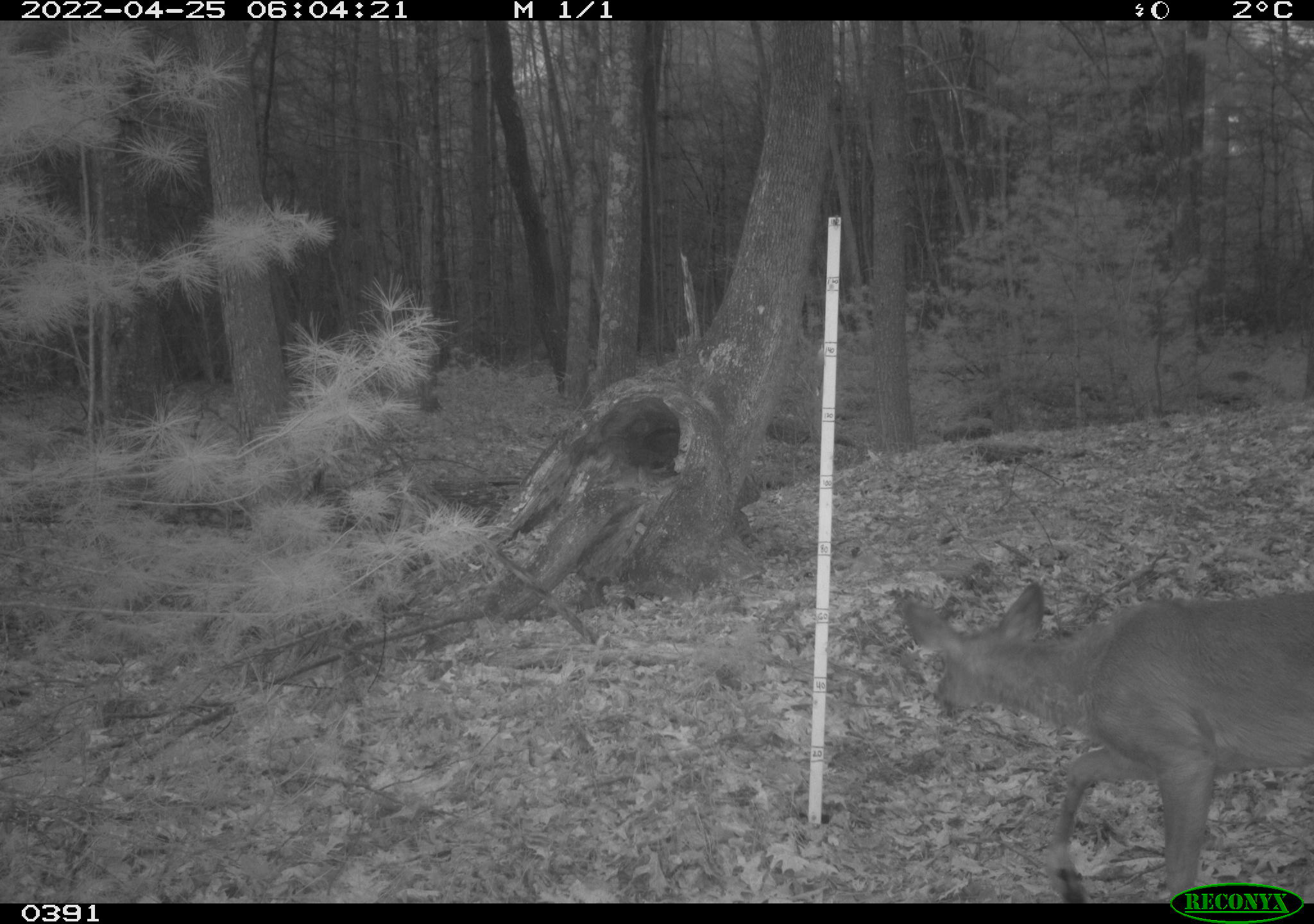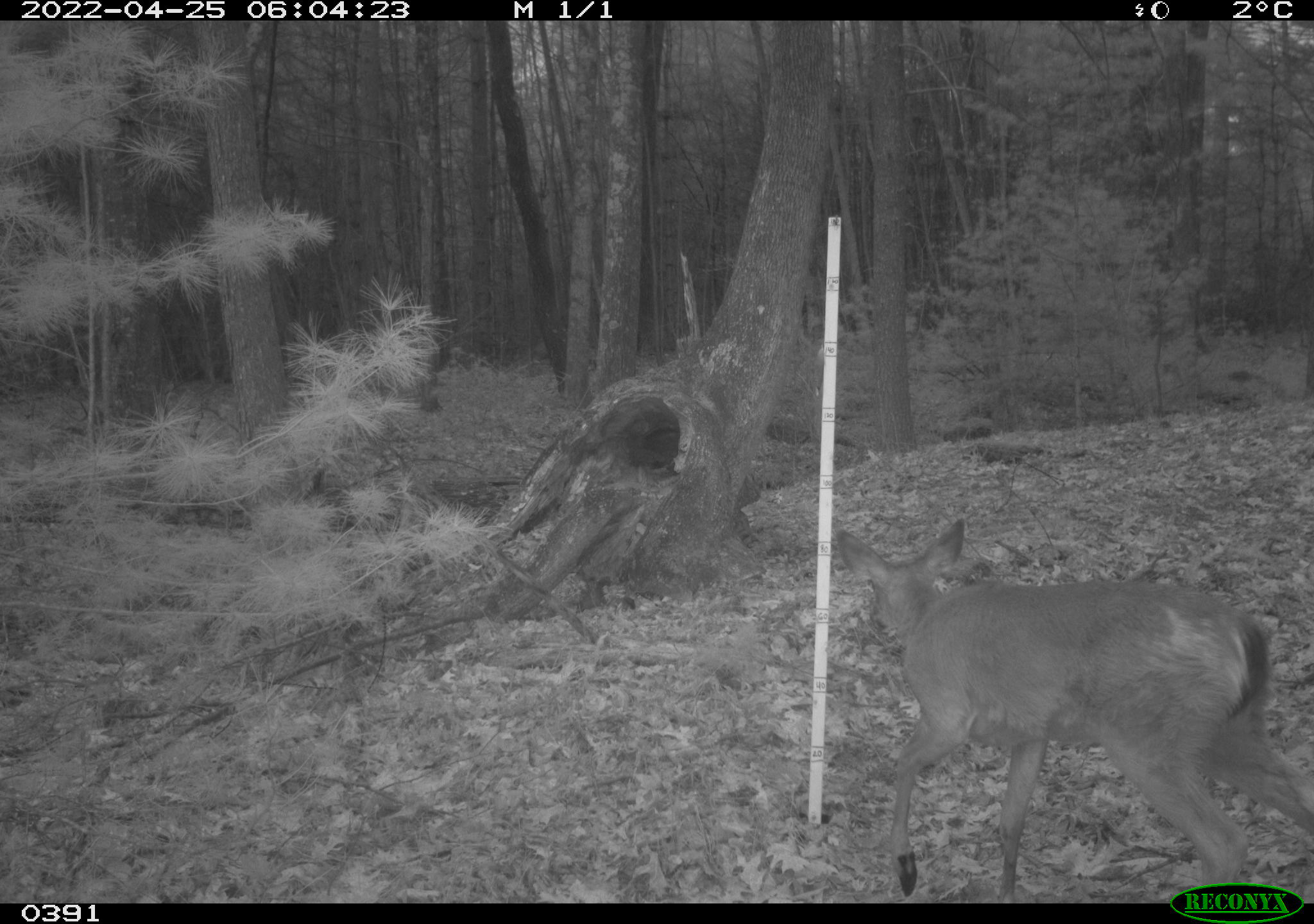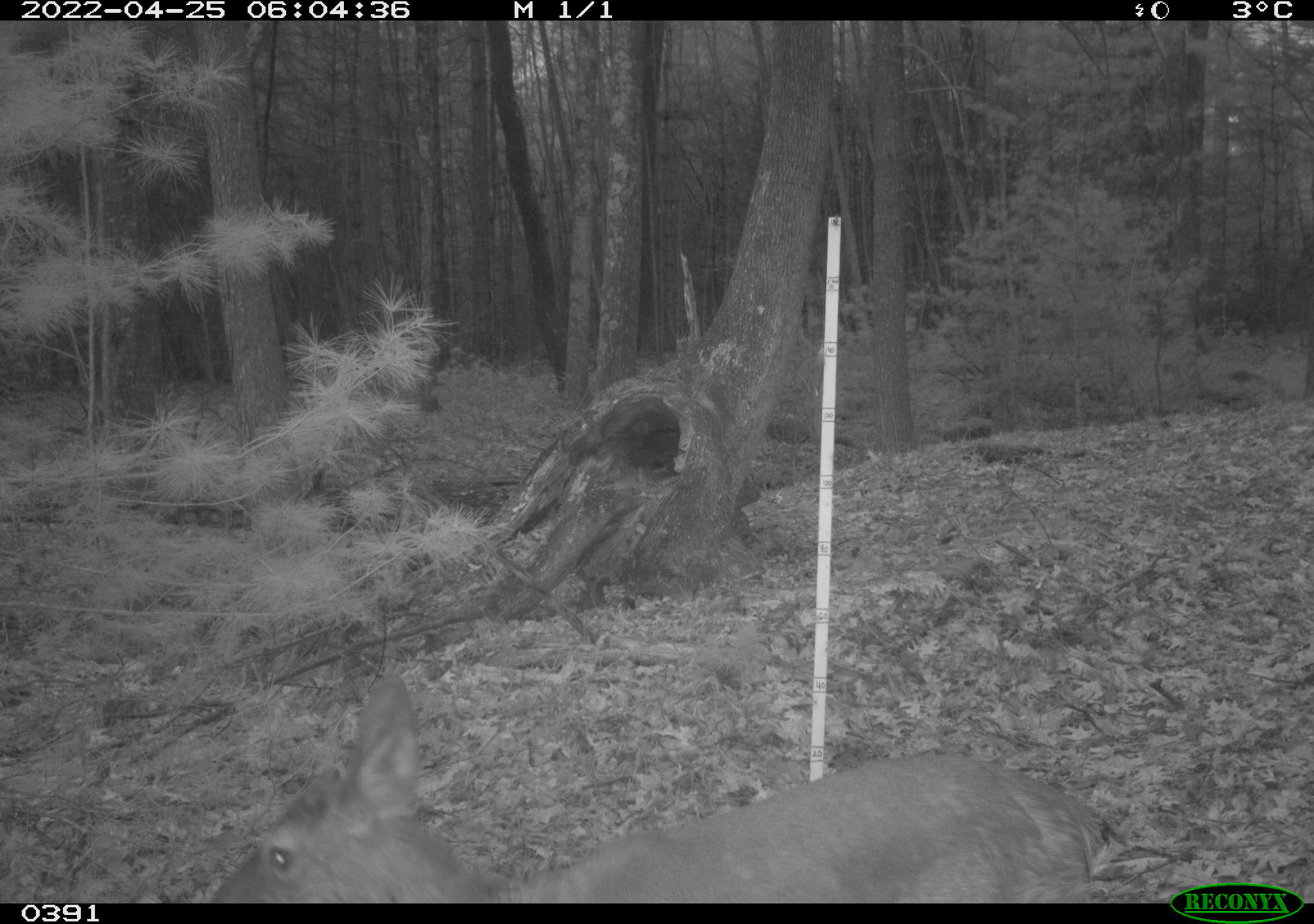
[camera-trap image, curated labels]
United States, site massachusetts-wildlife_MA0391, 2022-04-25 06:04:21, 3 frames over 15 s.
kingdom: Animalia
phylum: Chordata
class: Mammalia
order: Artiodactyla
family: Cervidae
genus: Odocoileus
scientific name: Odocoileus virginianus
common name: white-tailed deer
White-tailed deer (Odocoileus virginianus).